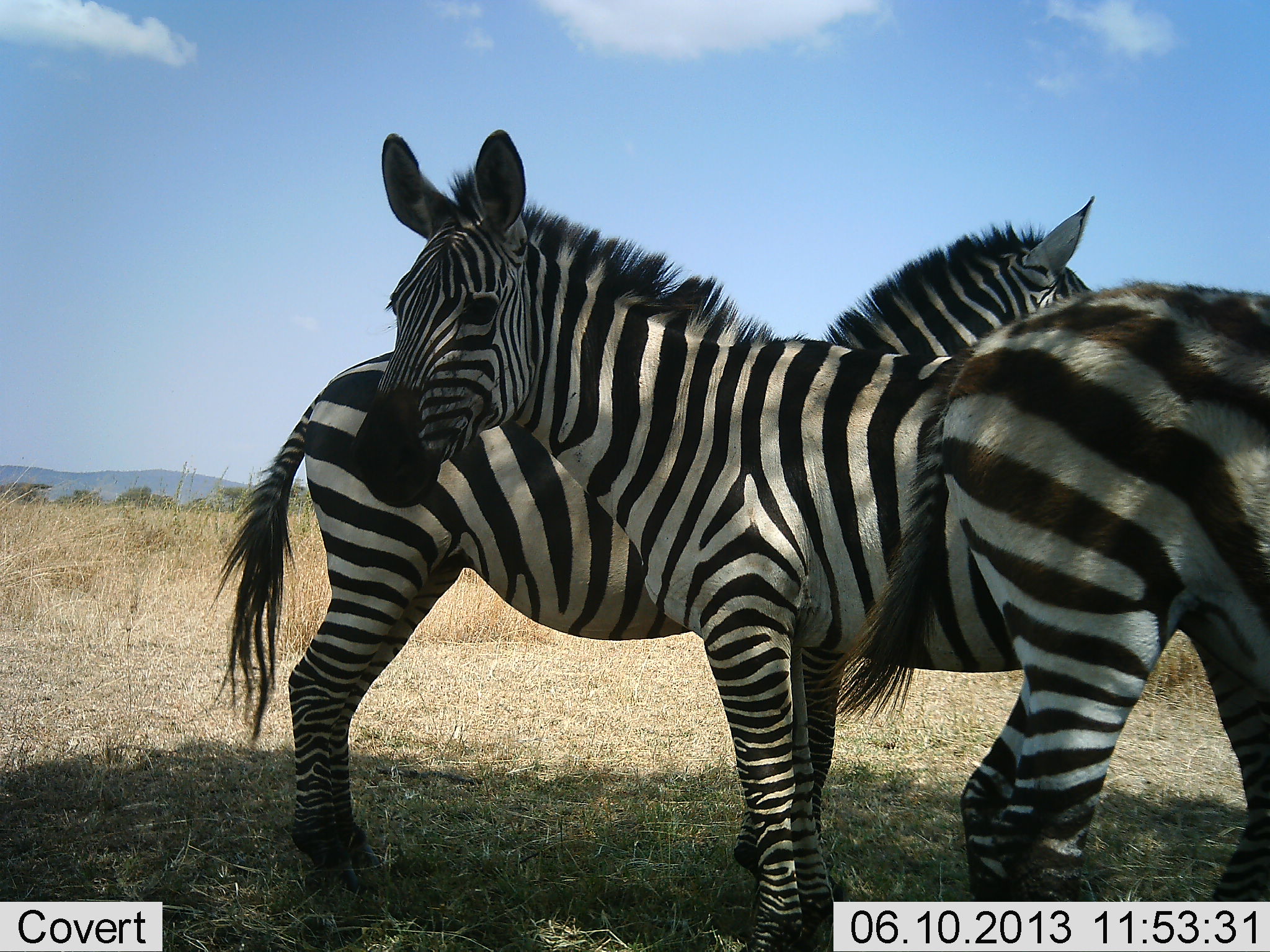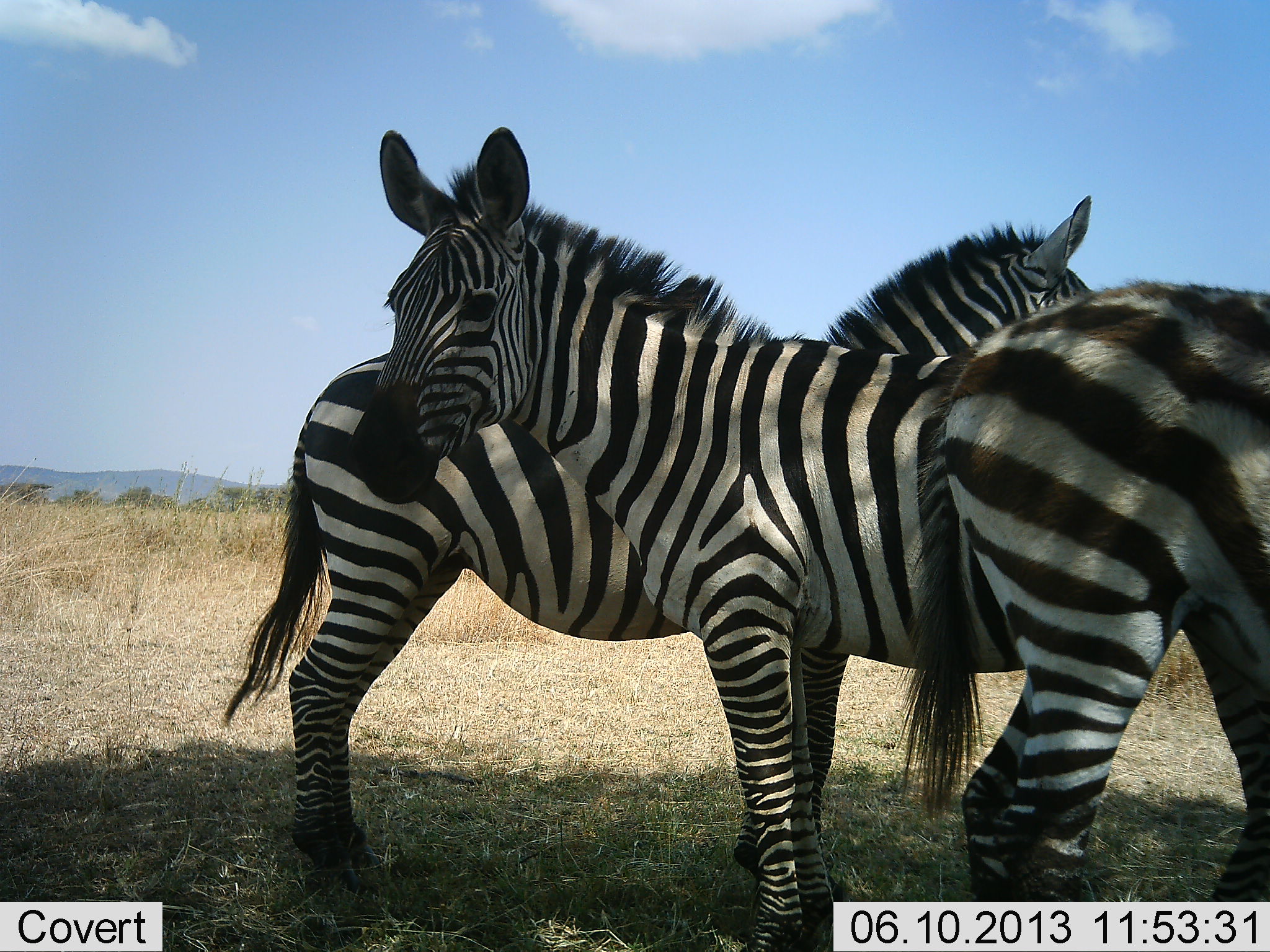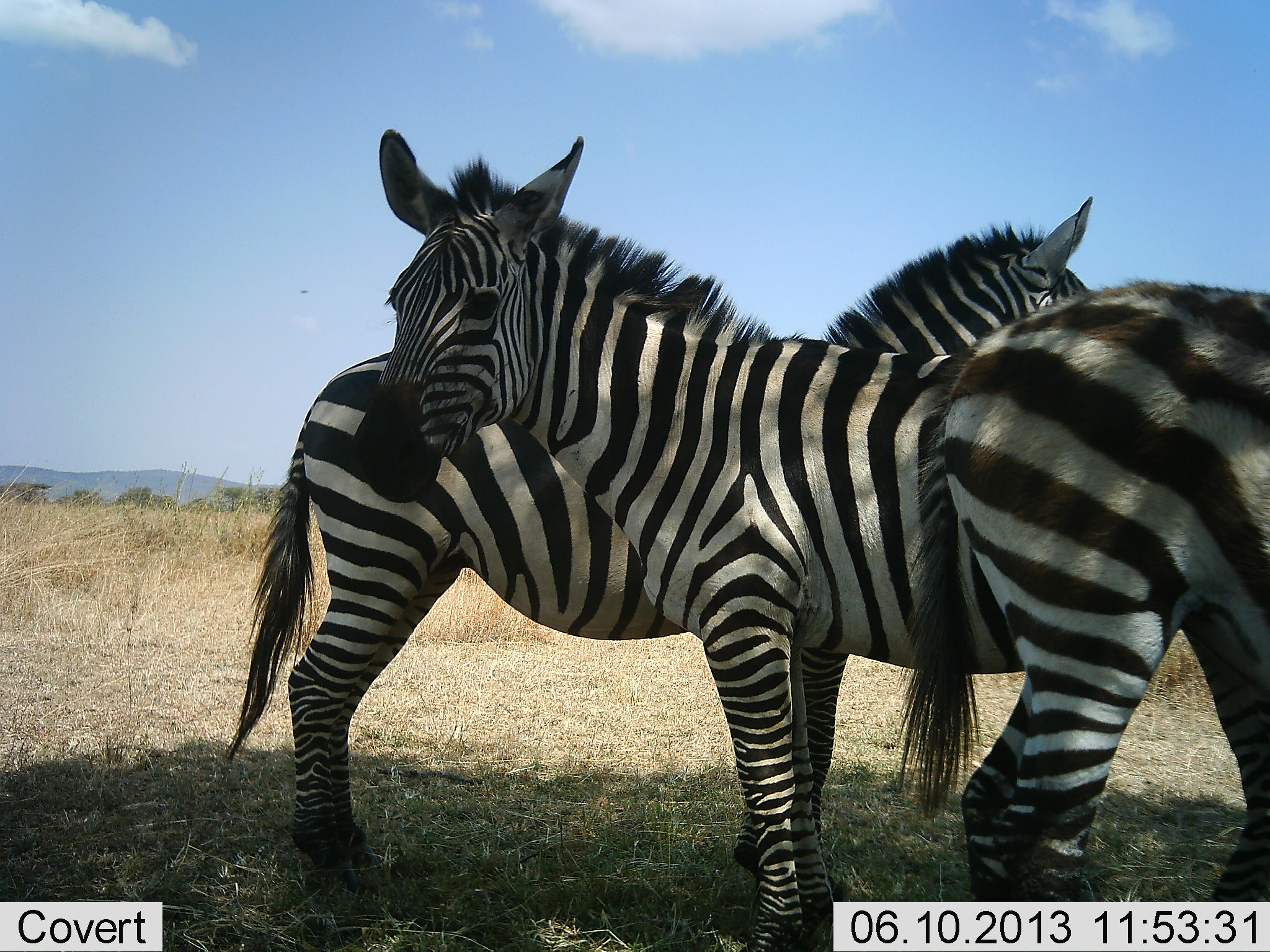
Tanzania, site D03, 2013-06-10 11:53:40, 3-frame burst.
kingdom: Animalia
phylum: Chordata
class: Mammalia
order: Perissodactyla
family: Equidae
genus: Equus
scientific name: Equus quagga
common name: plains zebra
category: zebra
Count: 3.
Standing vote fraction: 89%.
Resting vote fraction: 0%.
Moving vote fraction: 5%.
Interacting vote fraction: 11%.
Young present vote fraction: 5%.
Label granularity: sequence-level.